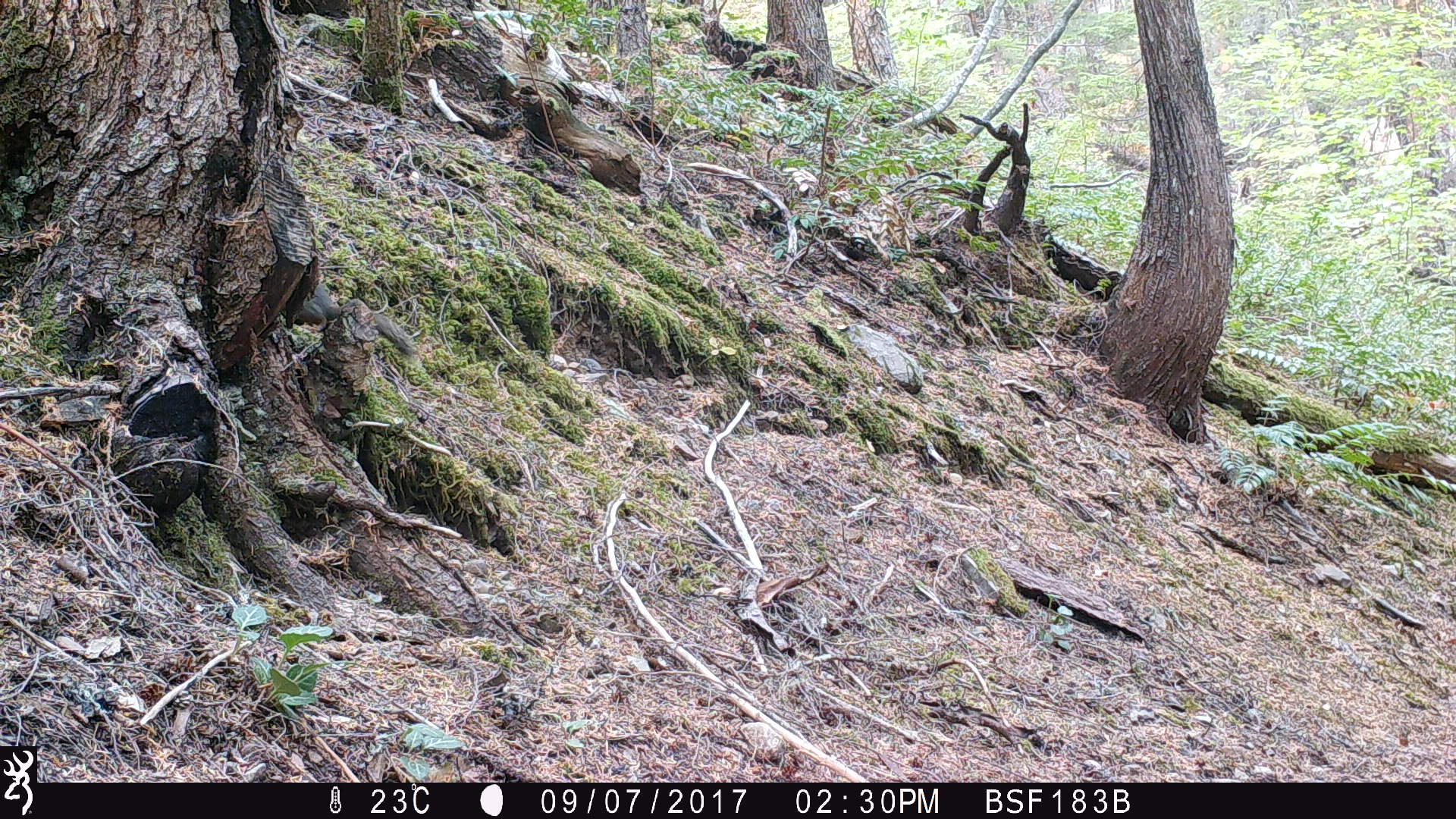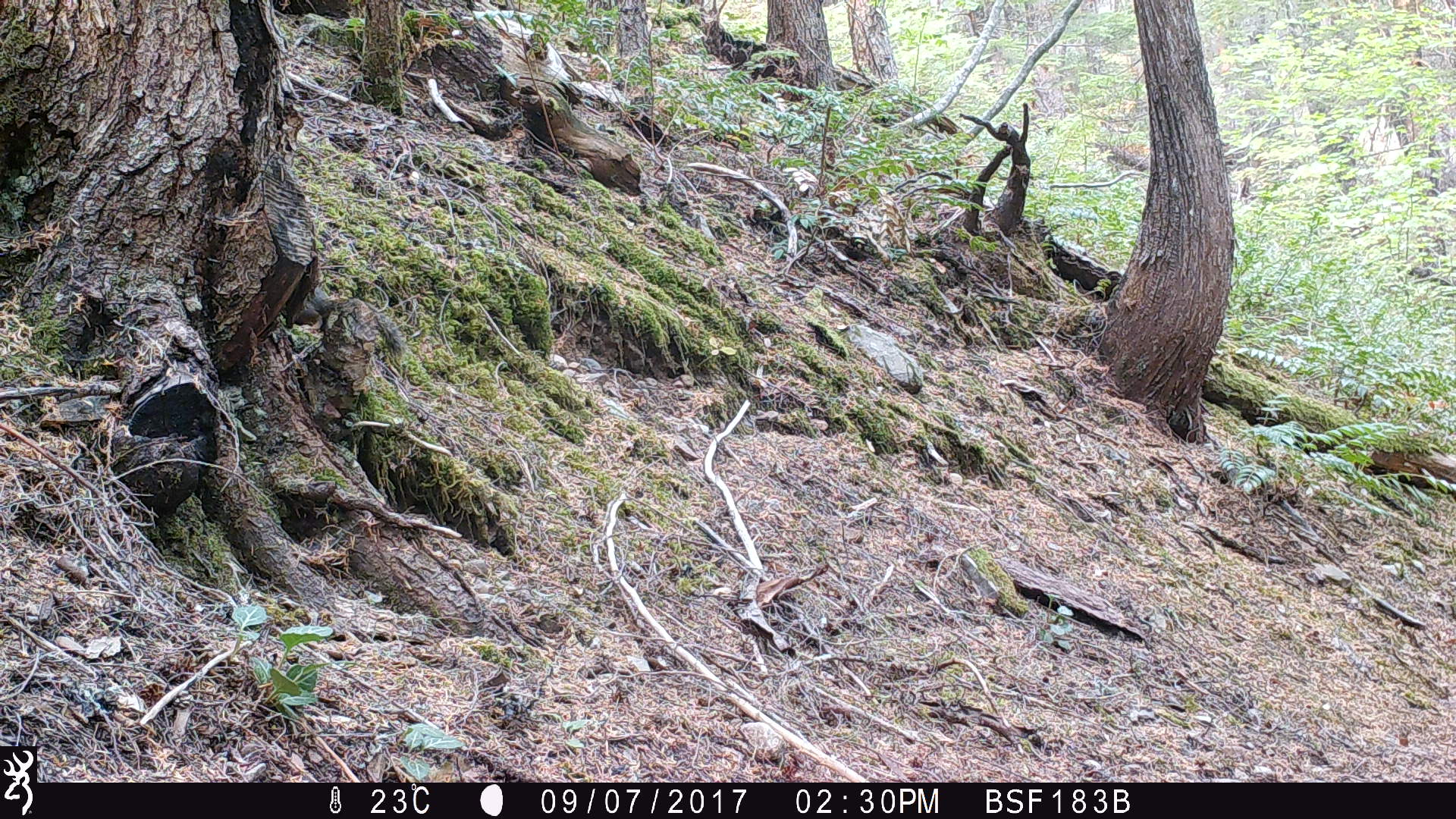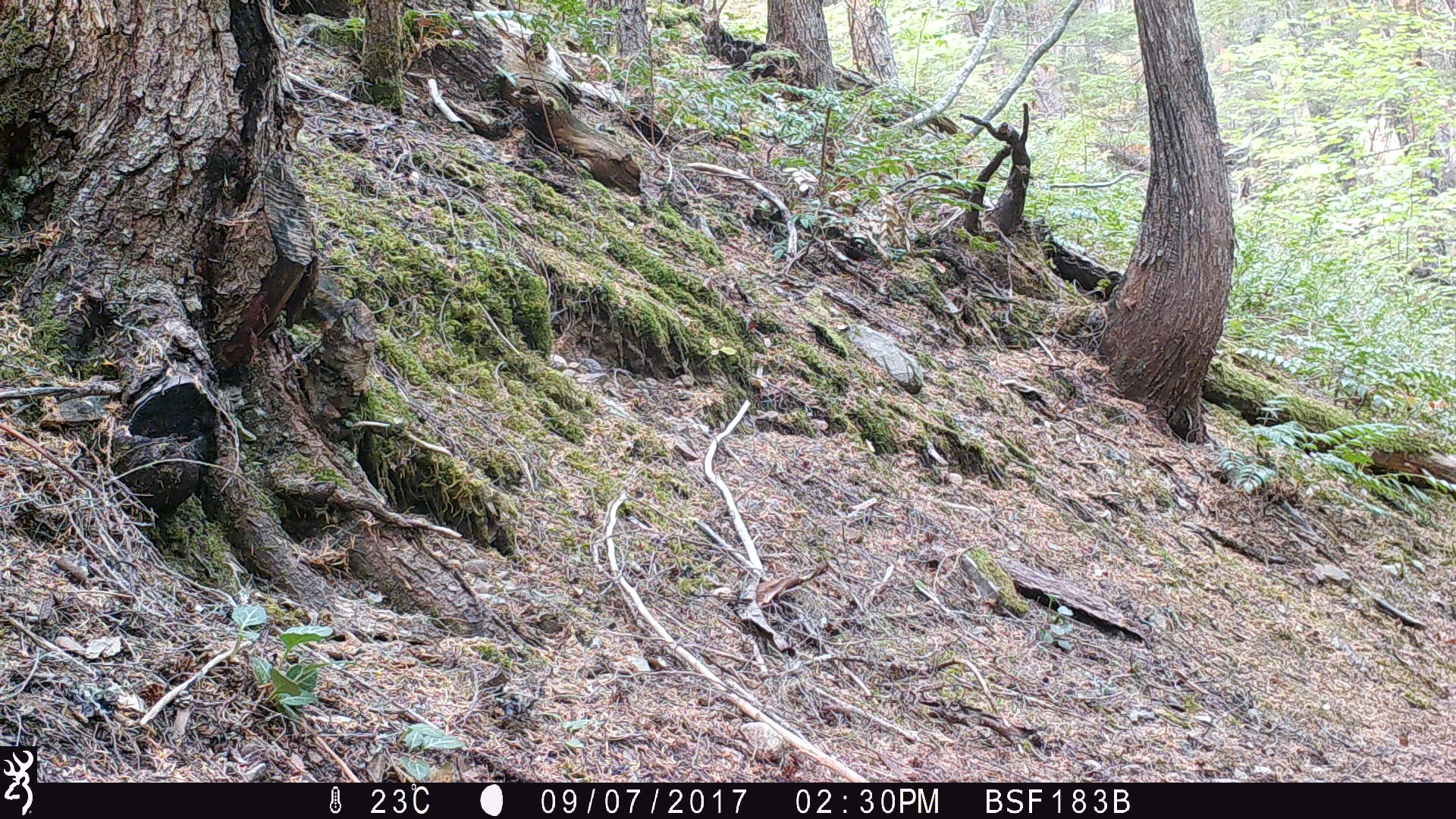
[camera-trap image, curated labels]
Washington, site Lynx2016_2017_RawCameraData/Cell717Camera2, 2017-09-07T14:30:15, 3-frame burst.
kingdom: Animalia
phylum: Chordata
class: Mammalia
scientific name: Mammalia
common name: small mammal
Small mammal (Mammalia). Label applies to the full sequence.